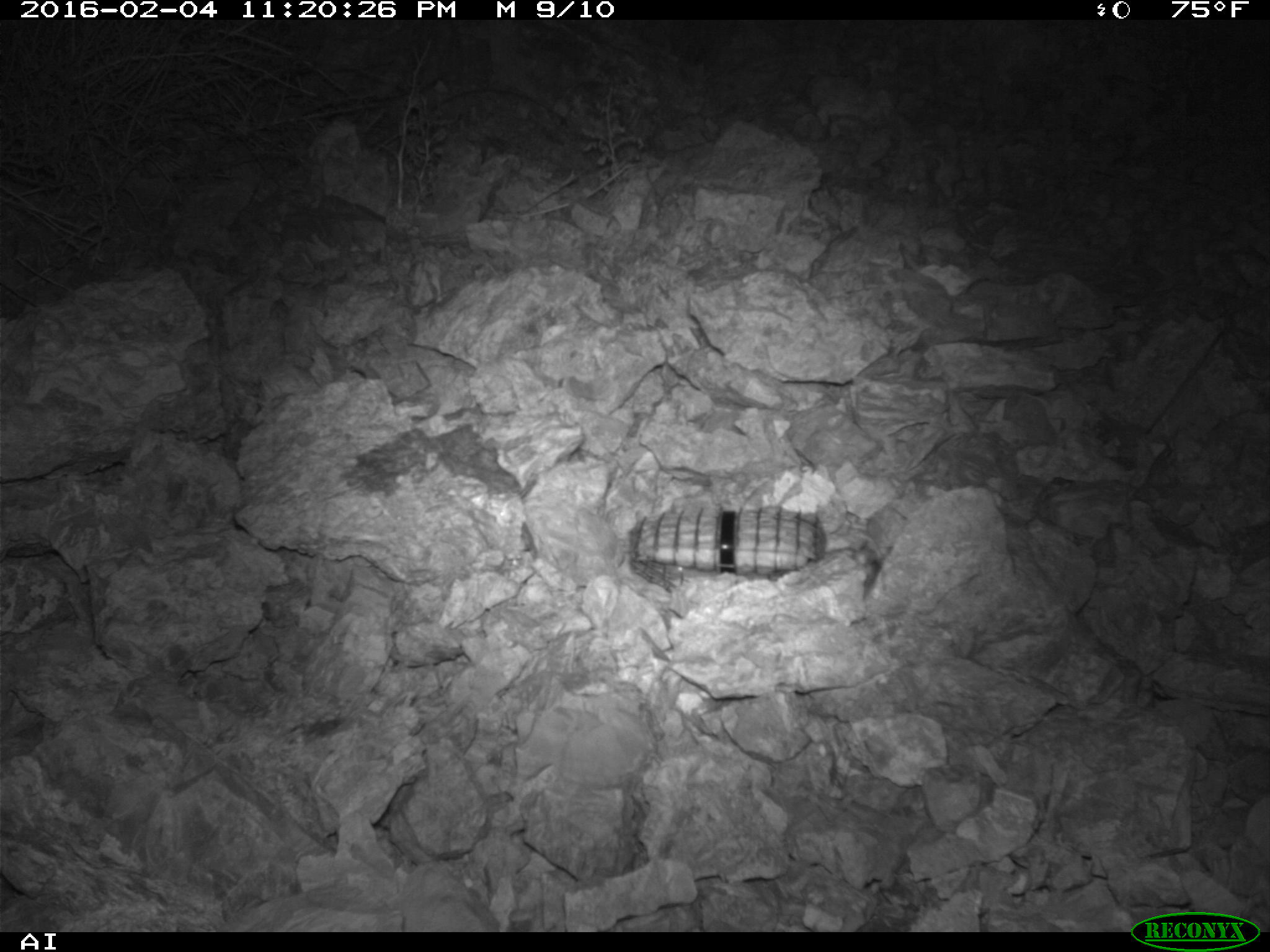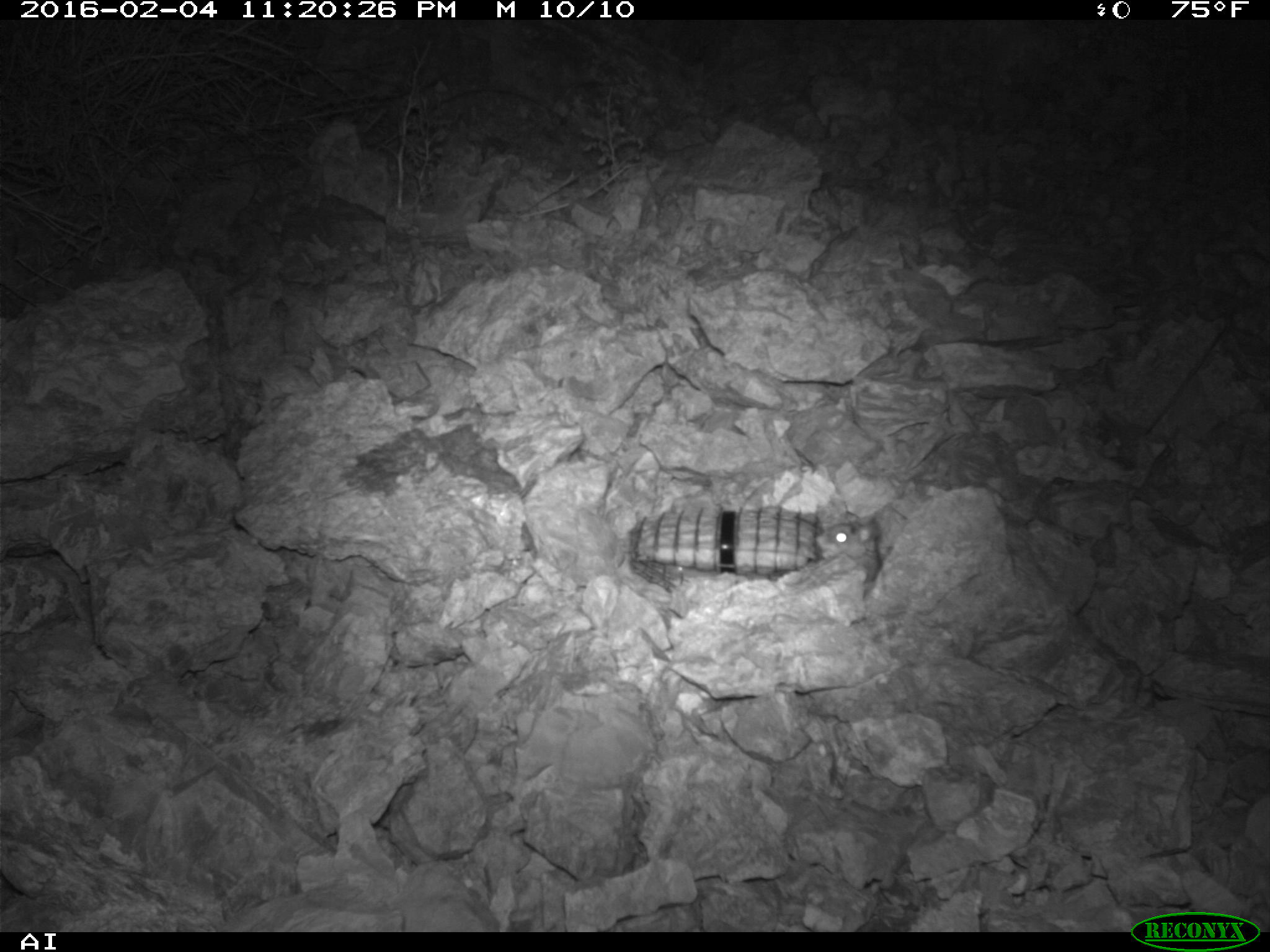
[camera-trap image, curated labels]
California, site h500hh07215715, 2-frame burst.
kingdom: Animalia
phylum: Chordata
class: Mammalia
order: Rodentia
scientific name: Rodentia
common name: rodent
Rodent (Rodentia).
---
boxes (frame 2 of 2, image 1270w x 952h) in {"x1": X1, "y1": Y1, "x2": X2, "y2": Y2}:
rodent: {"x1": 814, "y1": 511, "x2": 881, "y2": 583}